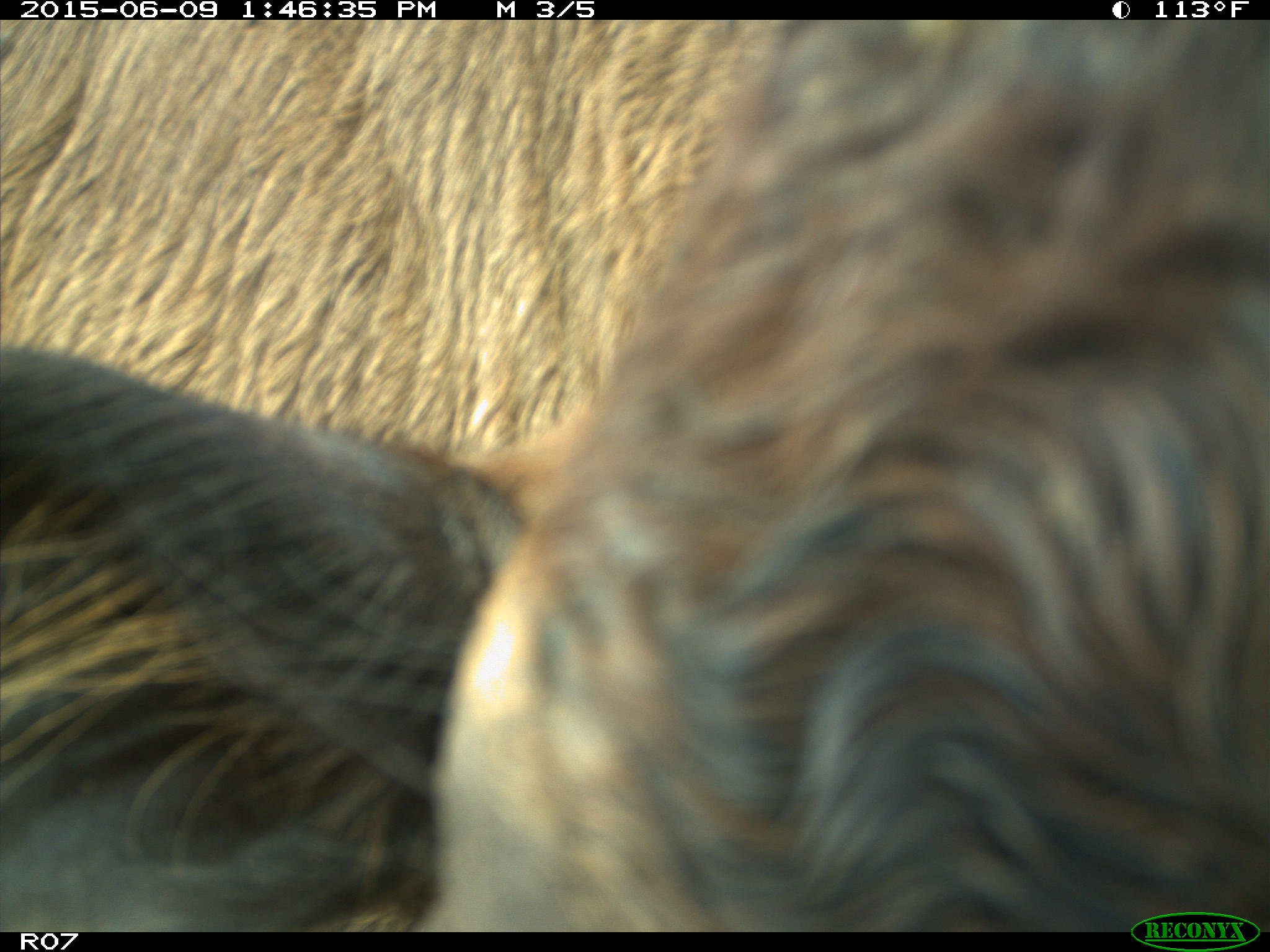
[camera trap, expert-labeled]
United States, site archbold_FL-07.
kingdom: Animalia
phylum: Chordata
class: Mammalia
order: Artiodactyla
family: Bovidae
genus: Bos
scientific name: Bos taurus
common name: domestic cow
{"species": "Bos taurus (domestic cow)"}